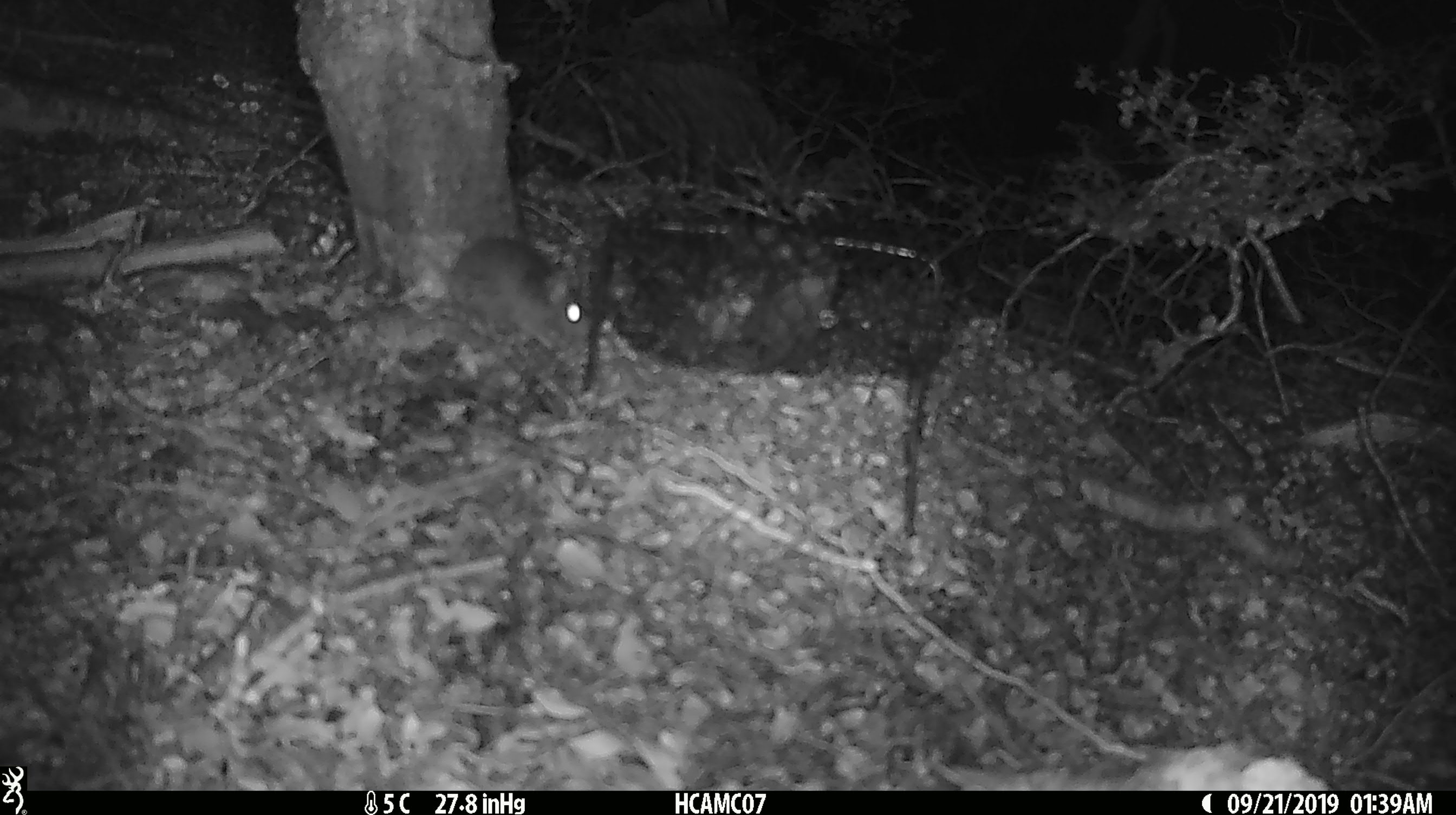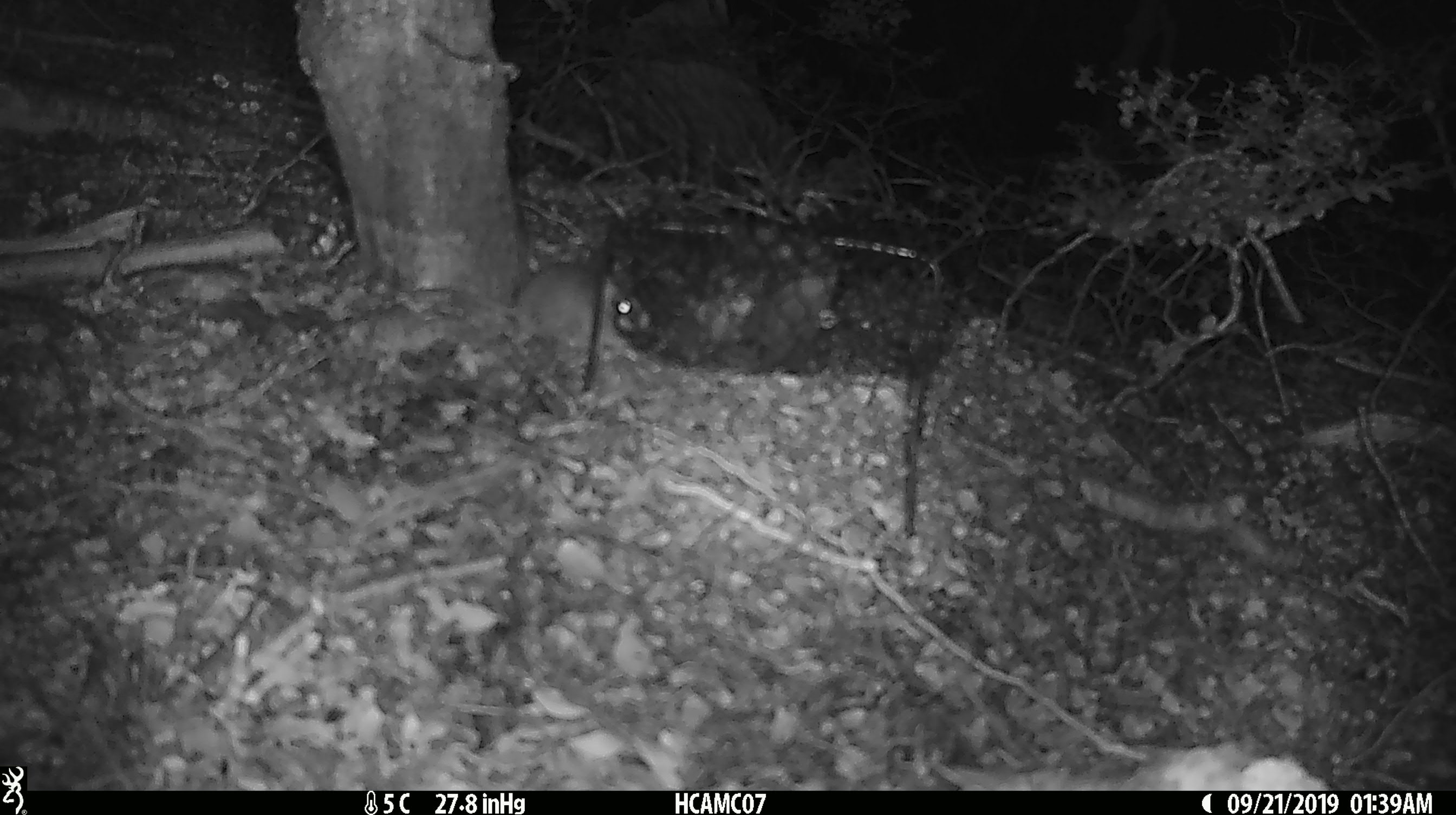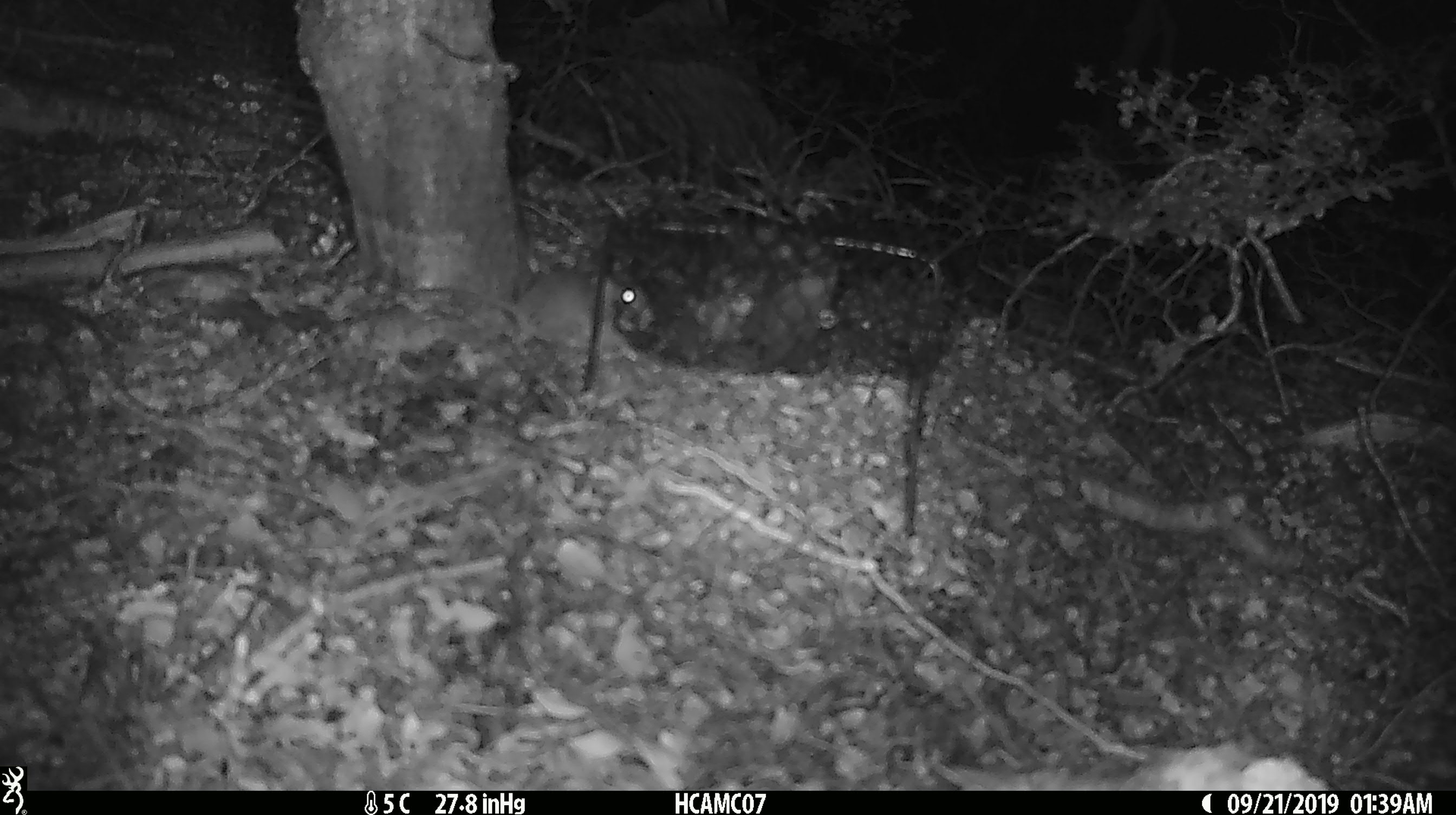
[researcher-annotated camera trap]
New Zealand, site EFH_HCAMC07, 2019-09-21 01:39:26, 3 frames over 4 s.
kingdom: Animalia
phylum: Chordata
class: Mammalia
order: Rodentia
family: Muridae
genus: Mus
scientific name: Mus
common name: mouse